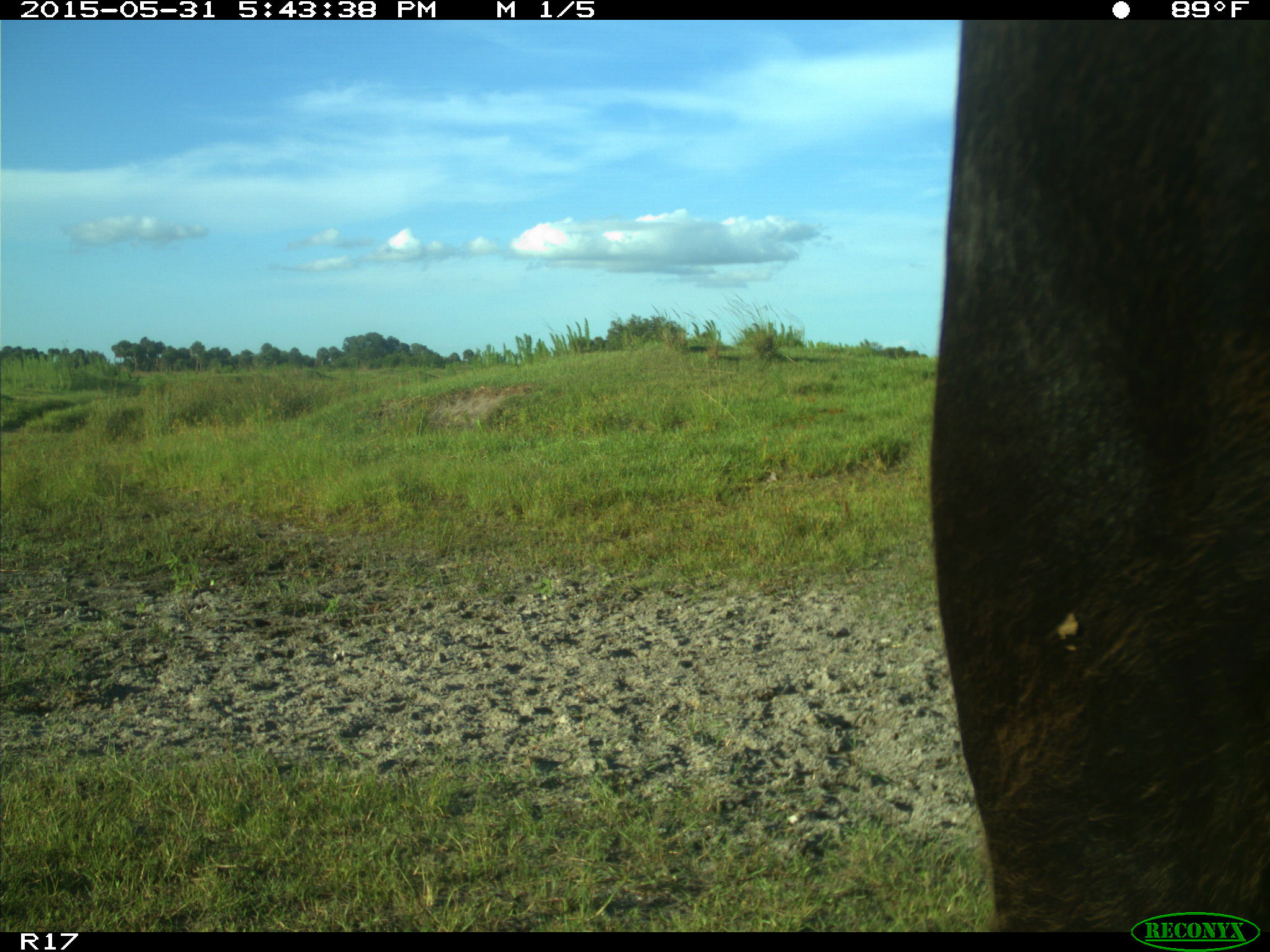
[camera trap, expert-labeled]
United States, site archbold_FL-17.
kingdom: Animalia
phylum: Chordata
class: Mammalia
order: Artiodactyla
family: Bovidae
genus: Bos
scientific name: Bos taurus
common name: domestic cow